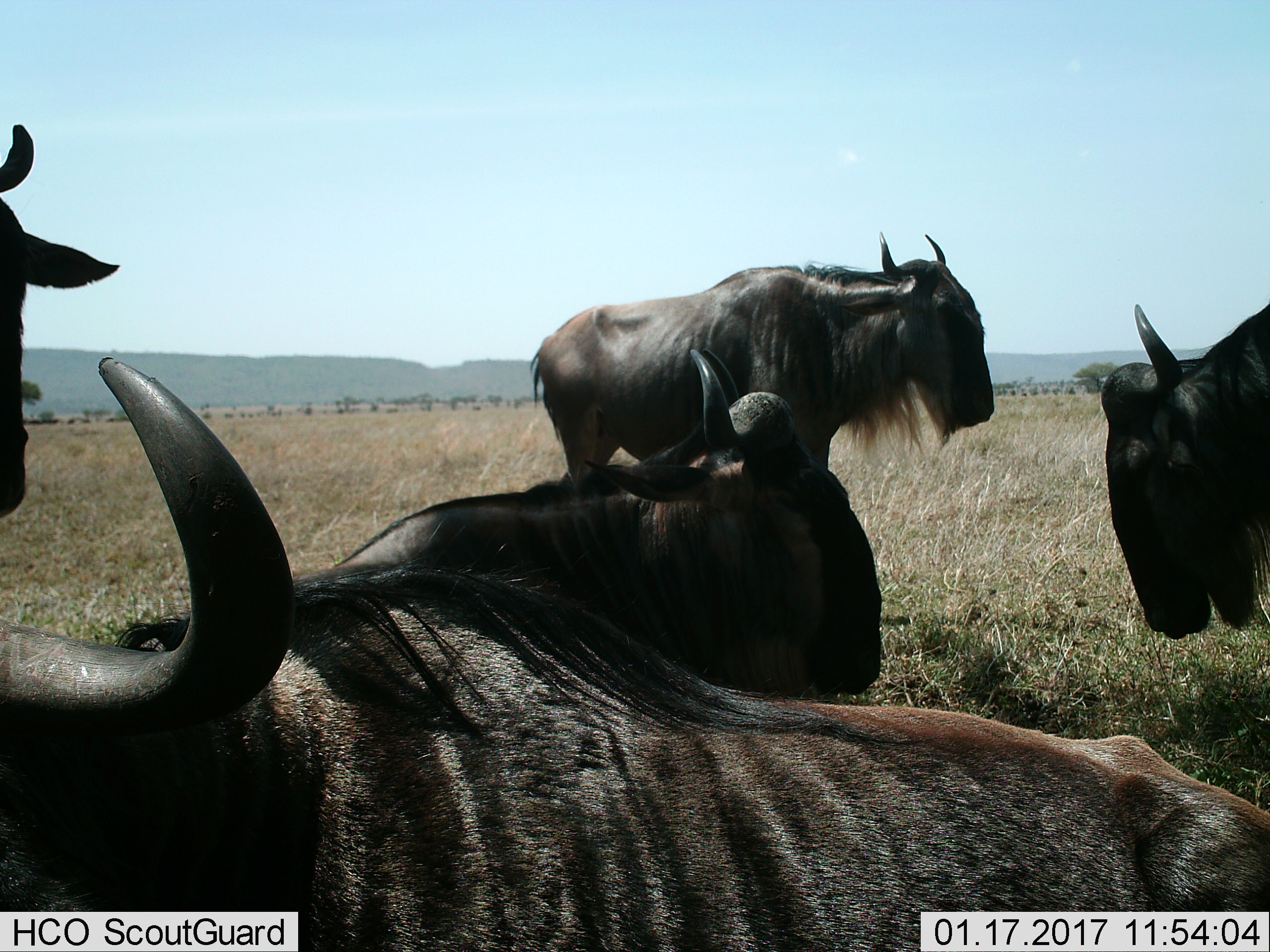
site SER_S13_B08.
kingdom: Animalia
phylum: Chordata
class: Mammalia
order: Artiodactyla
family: Bovidae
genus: Connochaetes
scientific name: Connochaetes taurinus taurinus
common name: blue wildebeest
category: wildebeestblue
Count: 5.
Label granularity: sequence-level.